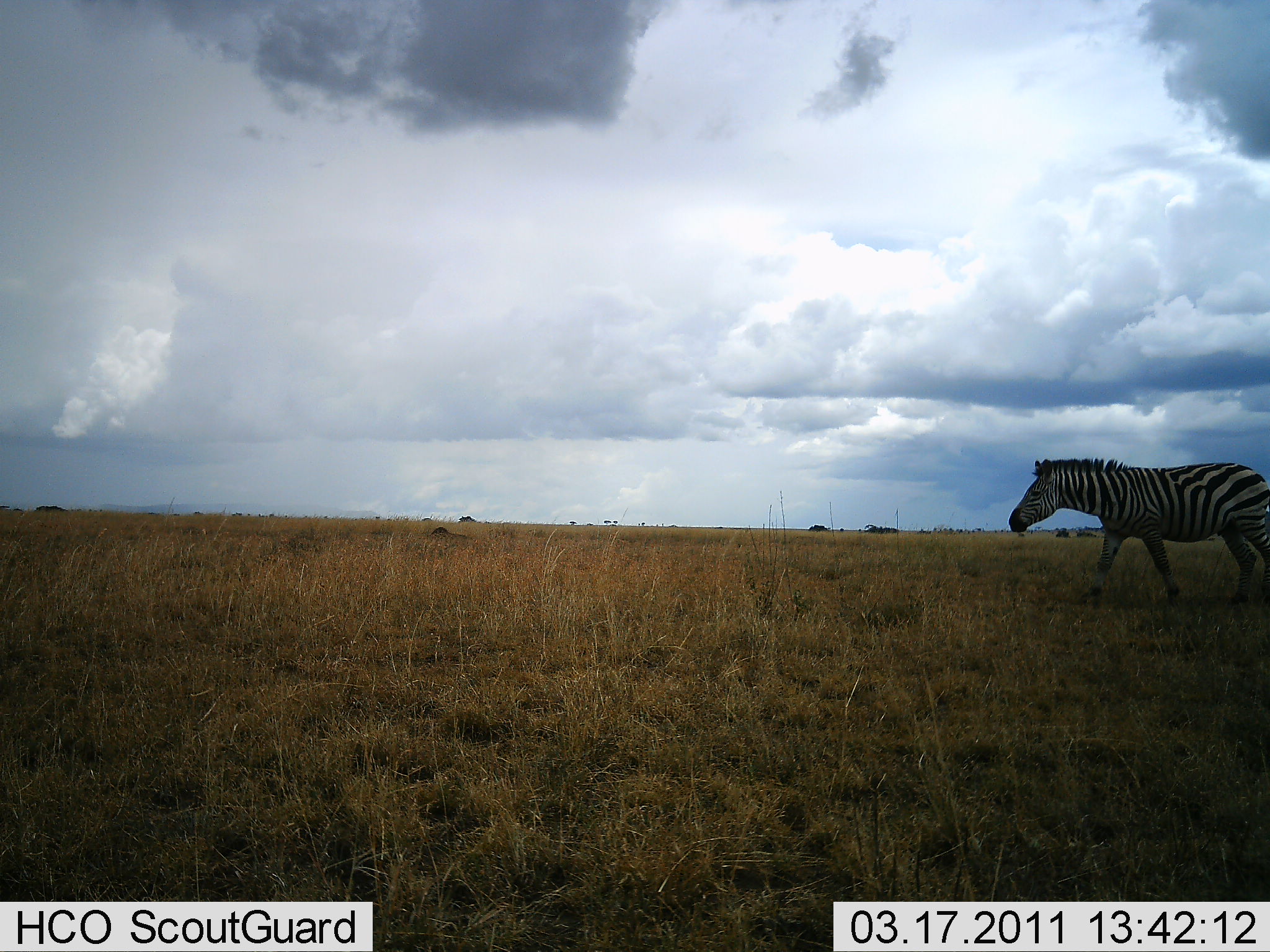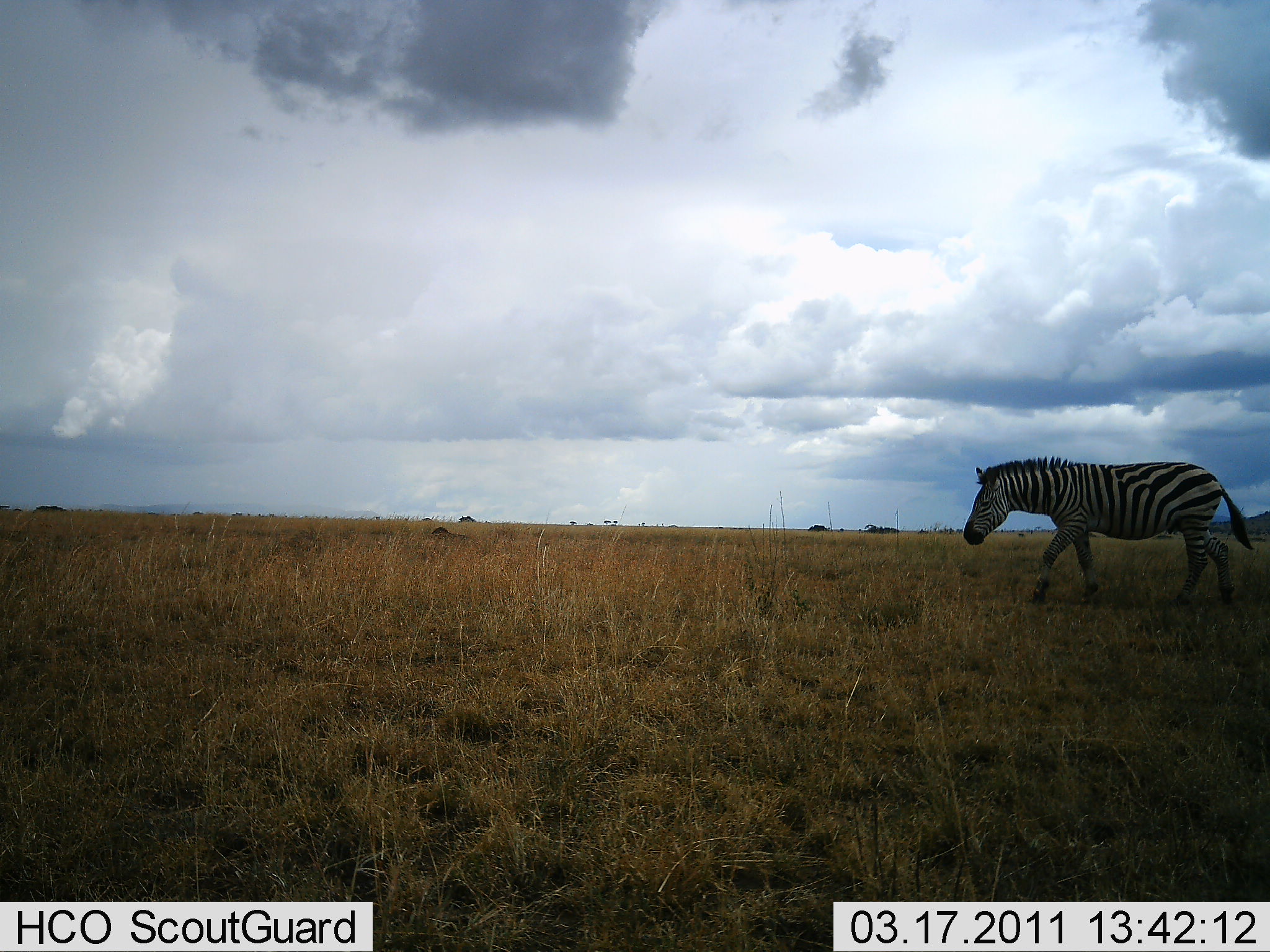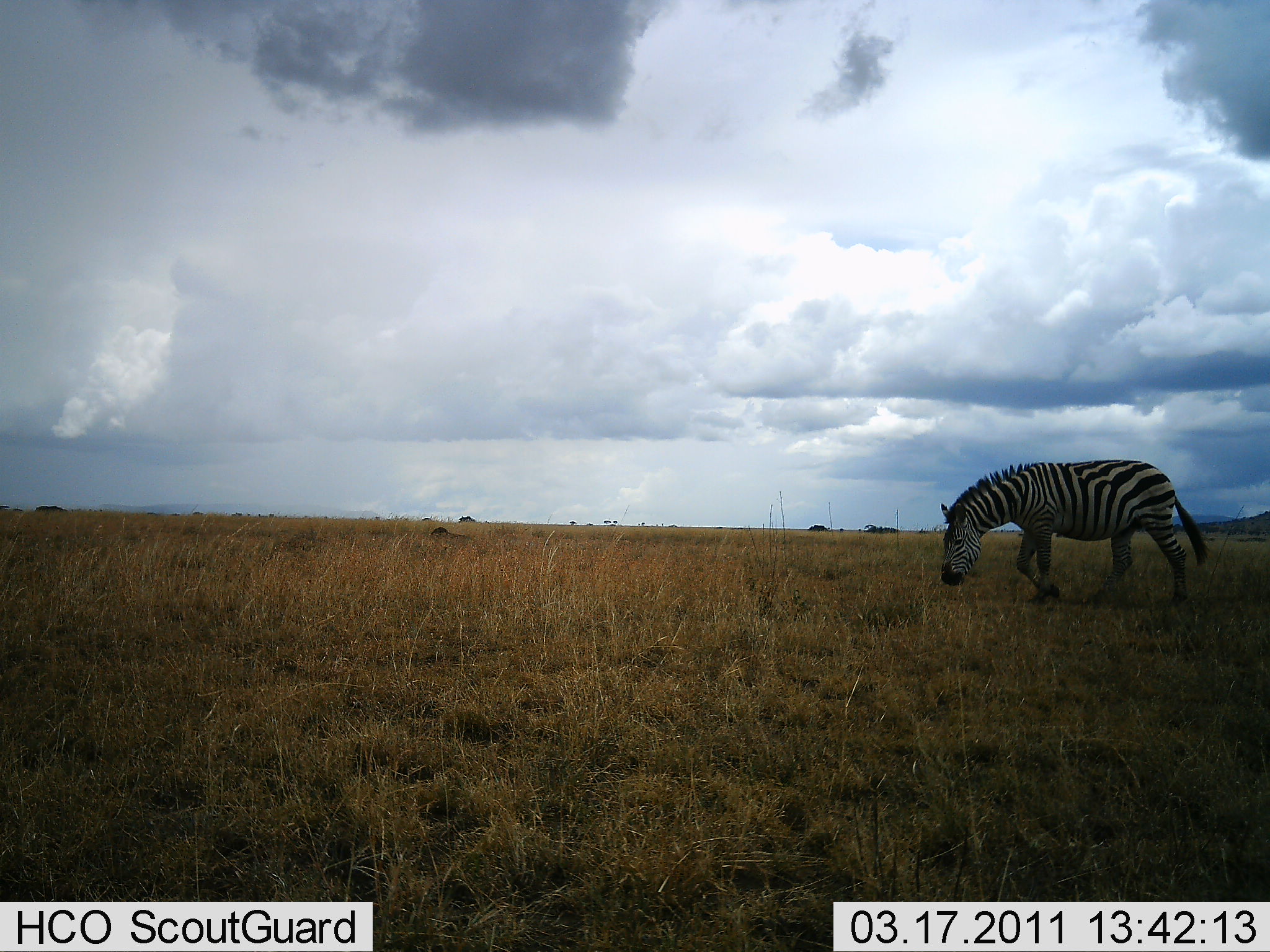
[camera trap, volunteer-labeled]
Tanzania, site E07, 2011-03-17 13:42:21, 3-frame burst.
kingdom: Animalia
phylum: Chordata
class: Mammalia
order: Perissodactyla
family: Equidae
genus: Equus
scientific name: Equus quagga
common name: plains zebra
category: zebra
Zebra (plains zebra) (Equus quagga), count 1. Behavior (volunteer vote fractions): standing 0%, resting 0%, moving 91%, interacting 0%. Young present (vote fraction): 0%. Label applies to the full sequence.